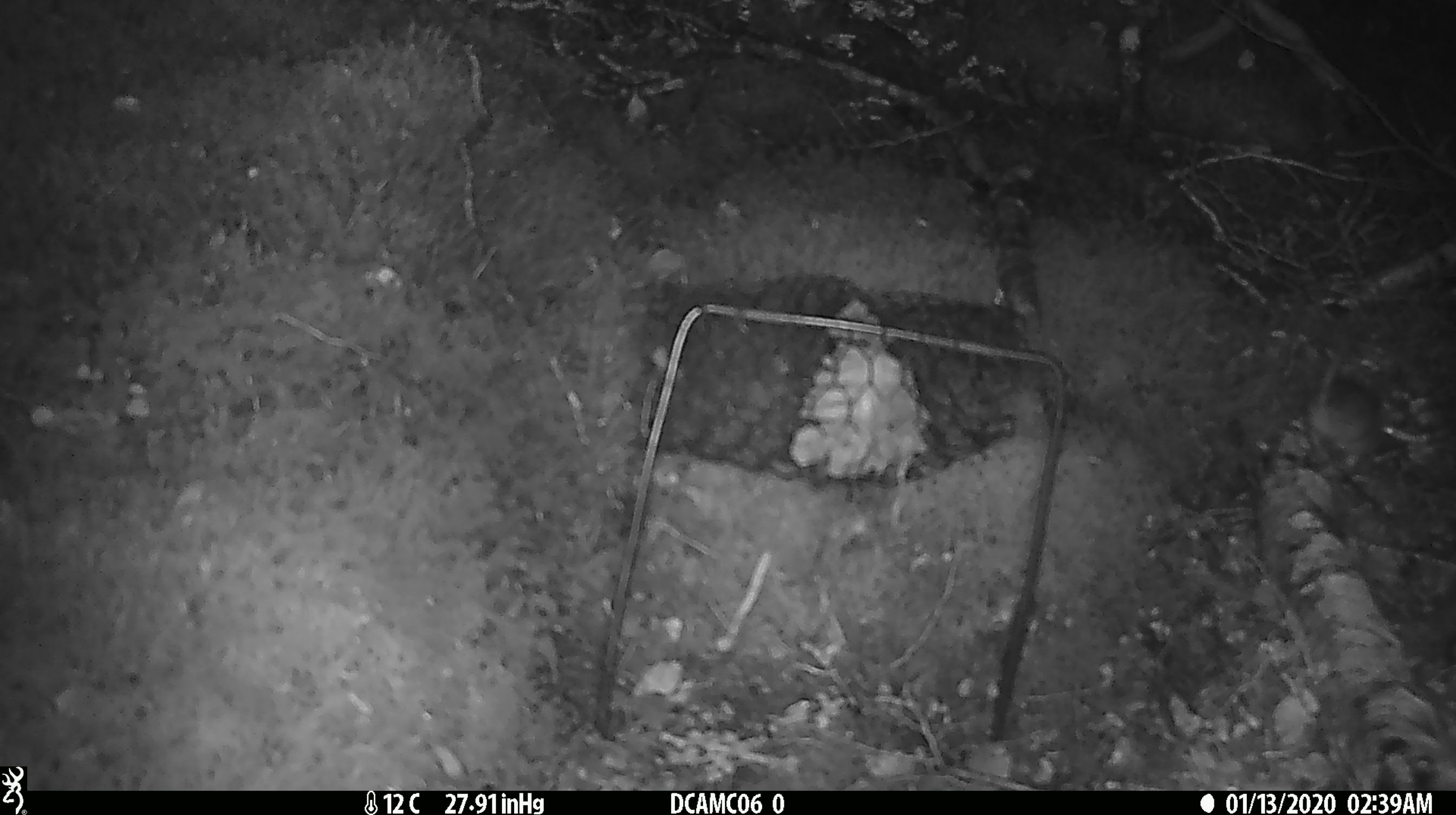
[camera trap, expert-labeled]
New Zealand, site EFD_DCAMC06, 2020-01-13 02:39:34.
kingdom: Animalia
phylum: Chordata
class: Mammalia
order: Rodentia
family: Muridae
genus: Mus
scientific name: Mus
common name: mouse